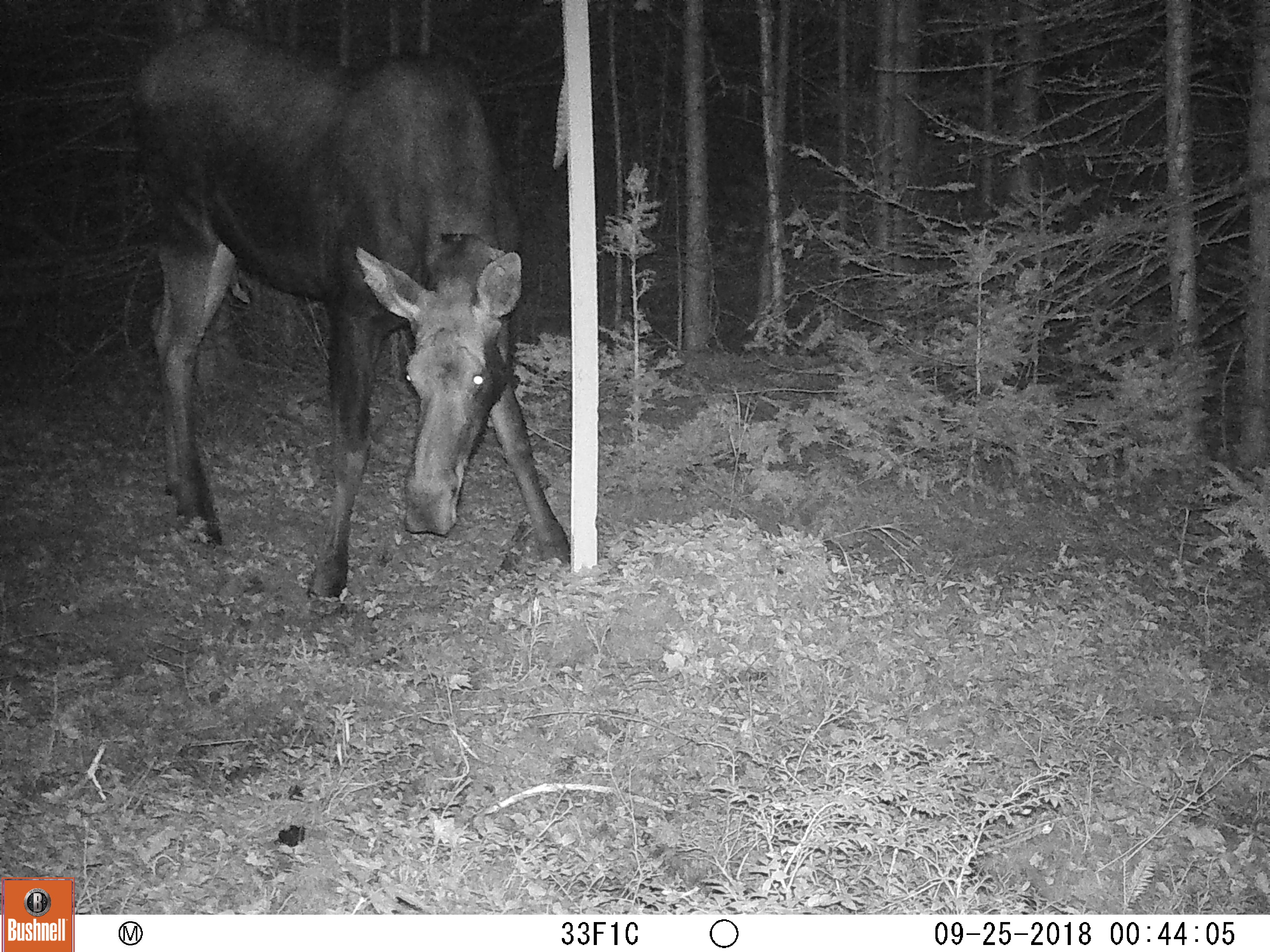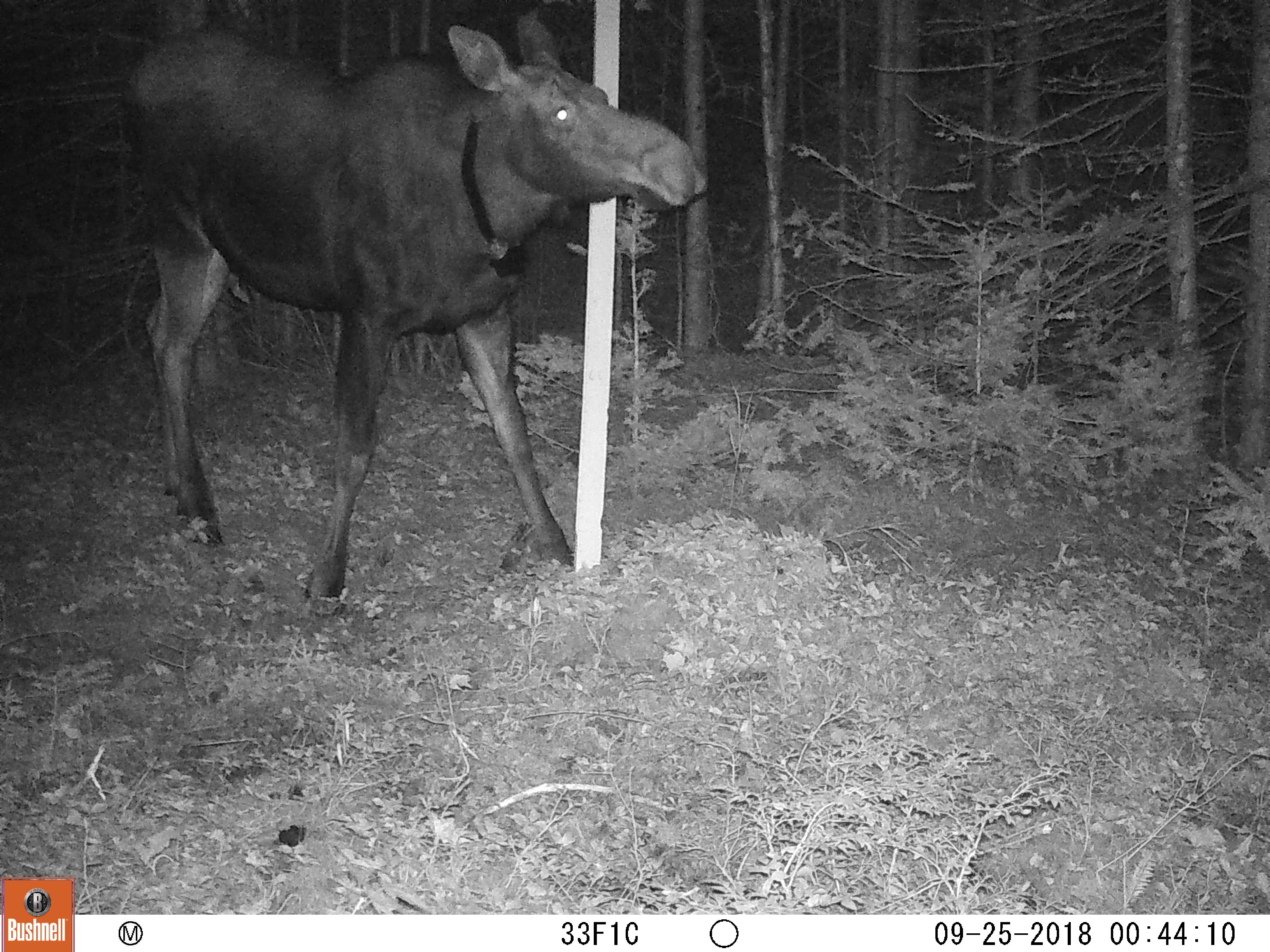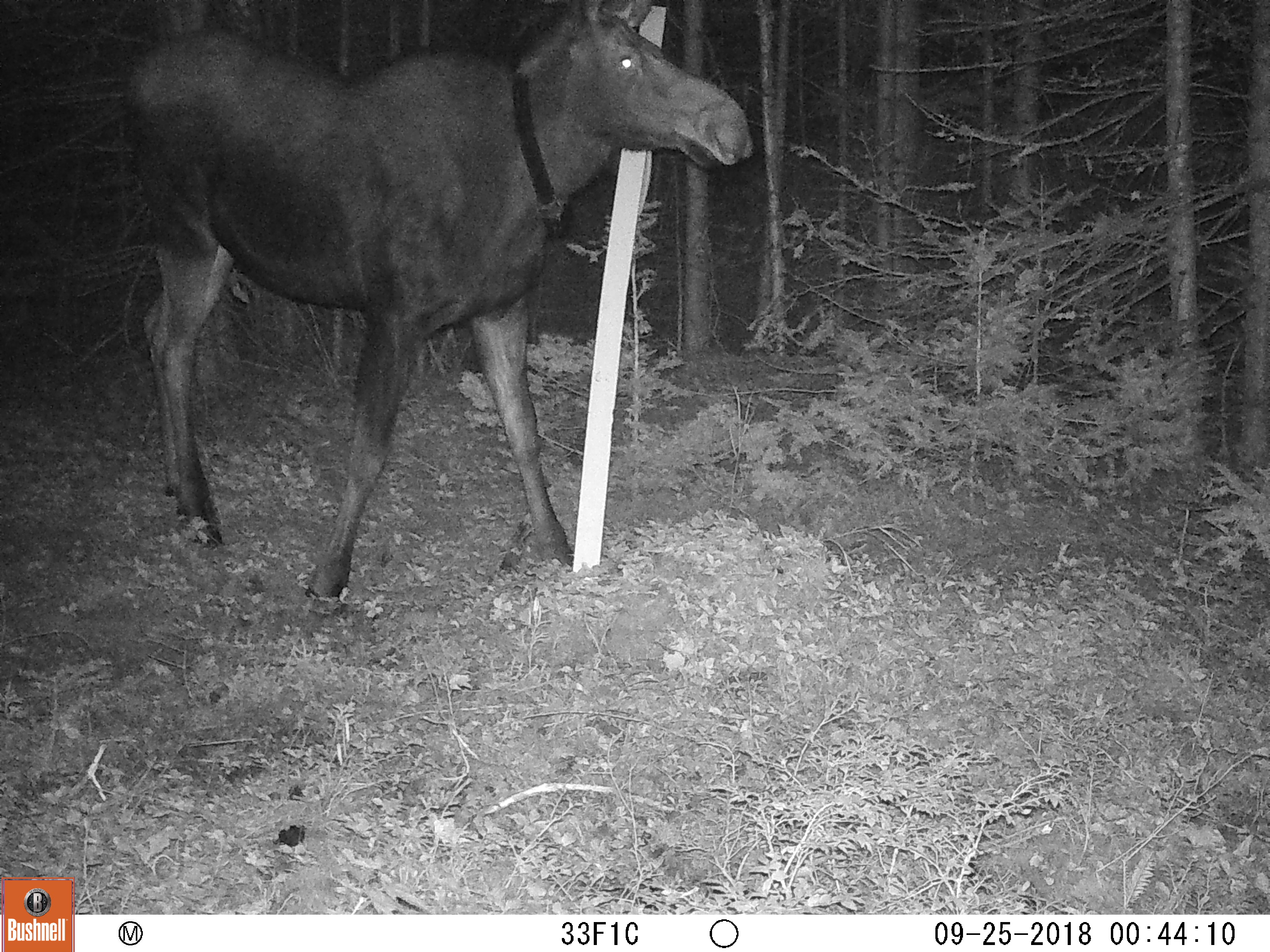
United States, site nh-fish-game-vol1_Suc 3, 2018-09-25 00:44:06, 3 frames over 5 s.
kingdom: Animalia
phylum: Chordata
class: Mammalia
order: Artiodactyla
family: Cervidae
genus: Alces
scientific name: Alces alces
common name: moose